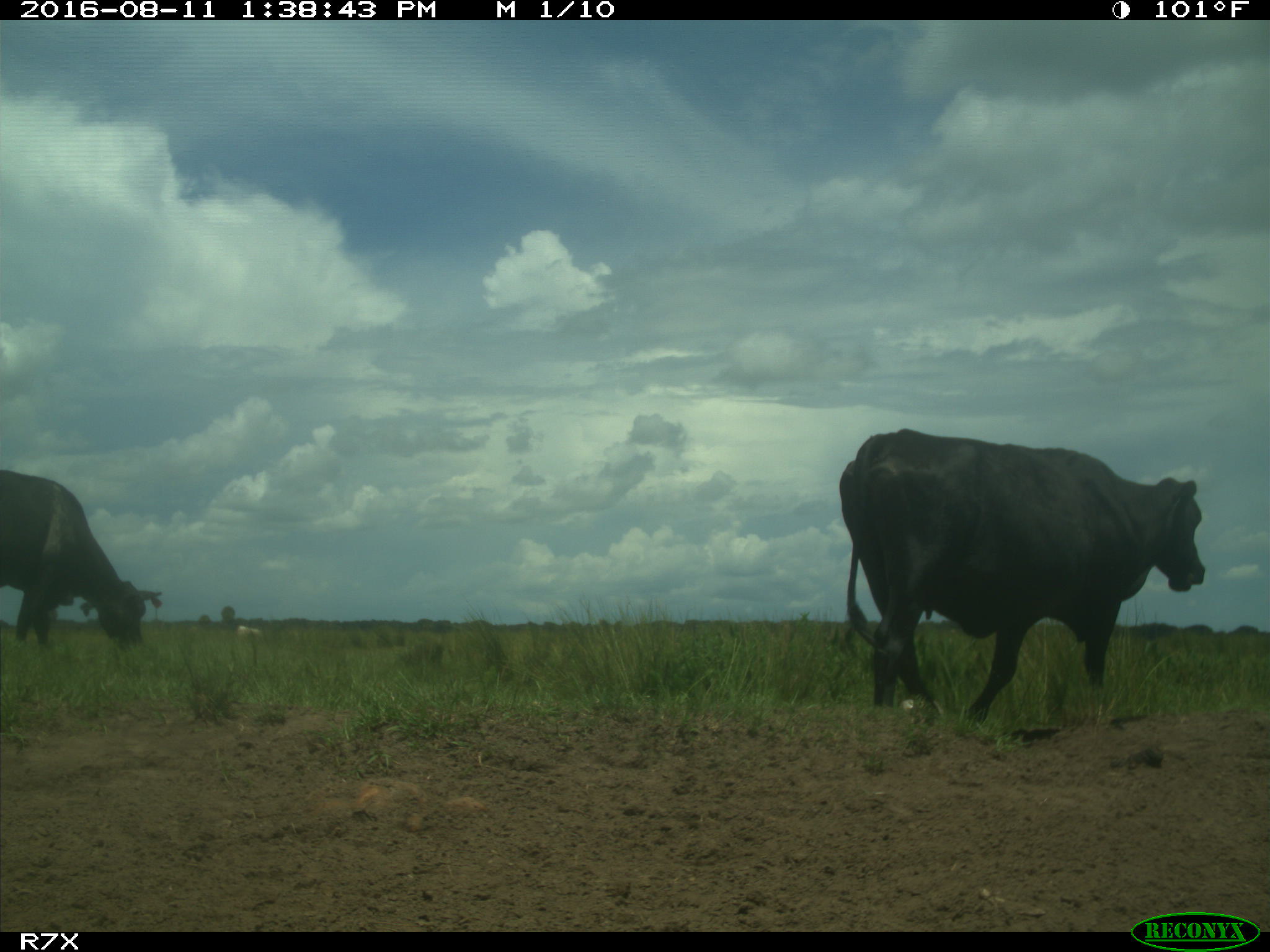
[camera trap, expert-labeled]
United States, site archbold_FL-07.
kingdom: Animalia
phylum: Chordata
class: Mammalia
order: Artiodactyla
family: Bovidae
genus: Bos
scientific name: Bos taurus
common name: domestic cow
Bos taurus (domestic cow).